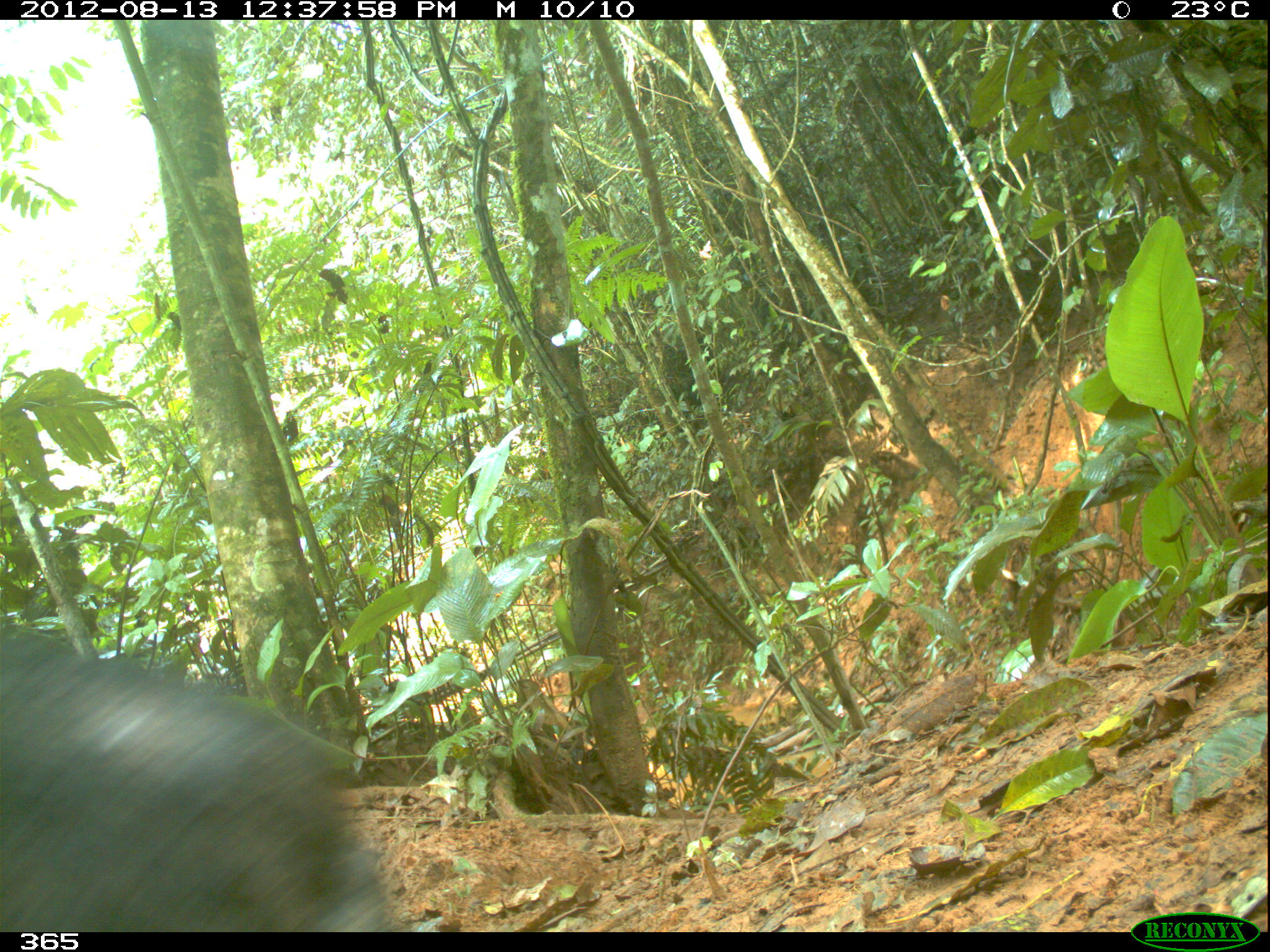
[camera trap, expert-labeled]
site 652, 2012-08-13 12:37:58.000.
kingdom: Animalia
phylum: Chordata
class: Mammalia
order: Artiodactyla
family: Tayassuidae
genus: Tayassu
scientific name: Tayassu pecari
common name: white-lipped peccary